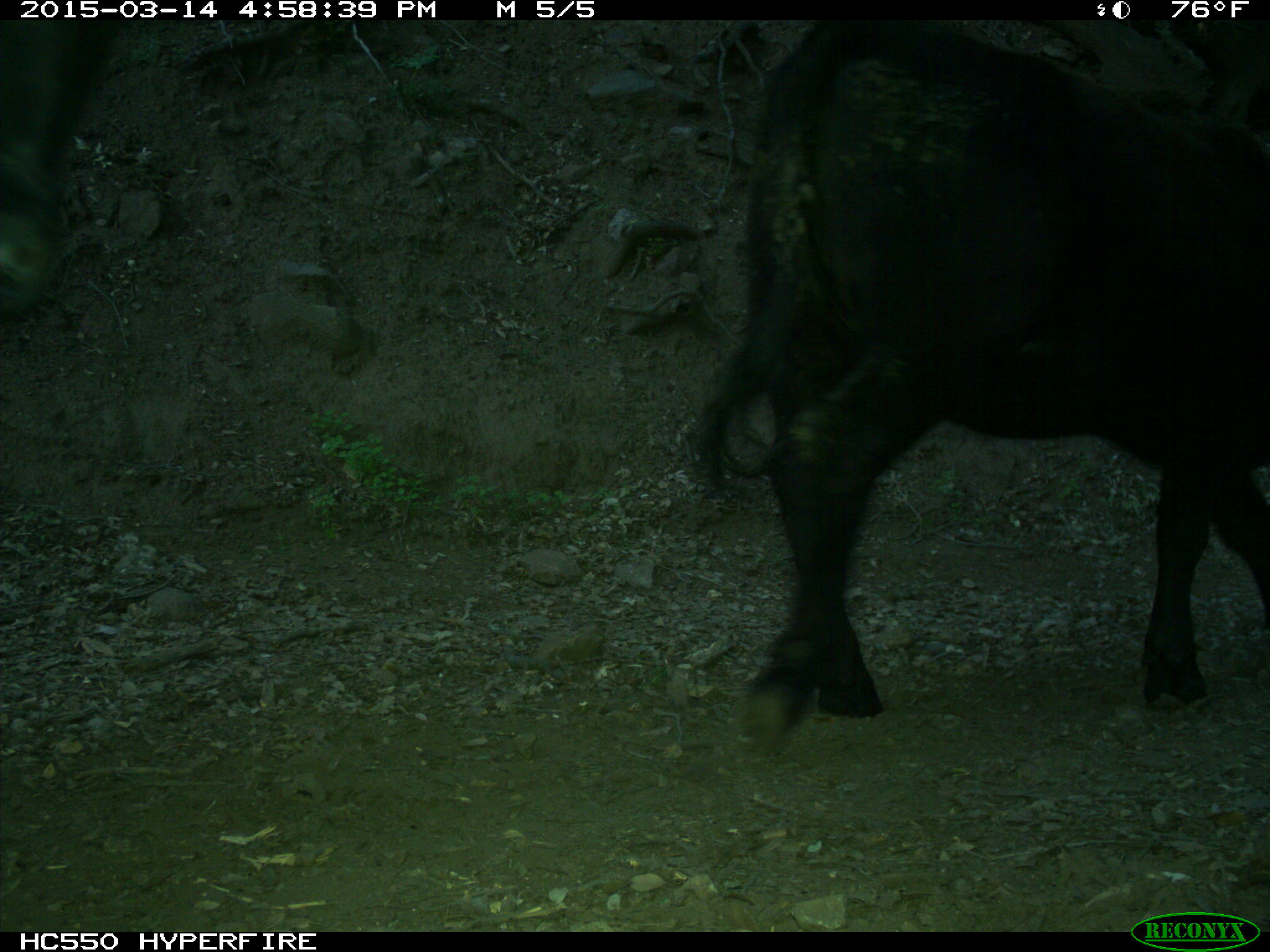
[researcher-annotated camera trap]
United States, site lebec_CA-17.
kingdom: Animalia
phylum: Chordata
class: Mammalia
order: Artiodactyla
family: Bovidae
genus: Bos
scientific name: Bos taurus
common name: domestic cow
Bos taurus (domestic cow).